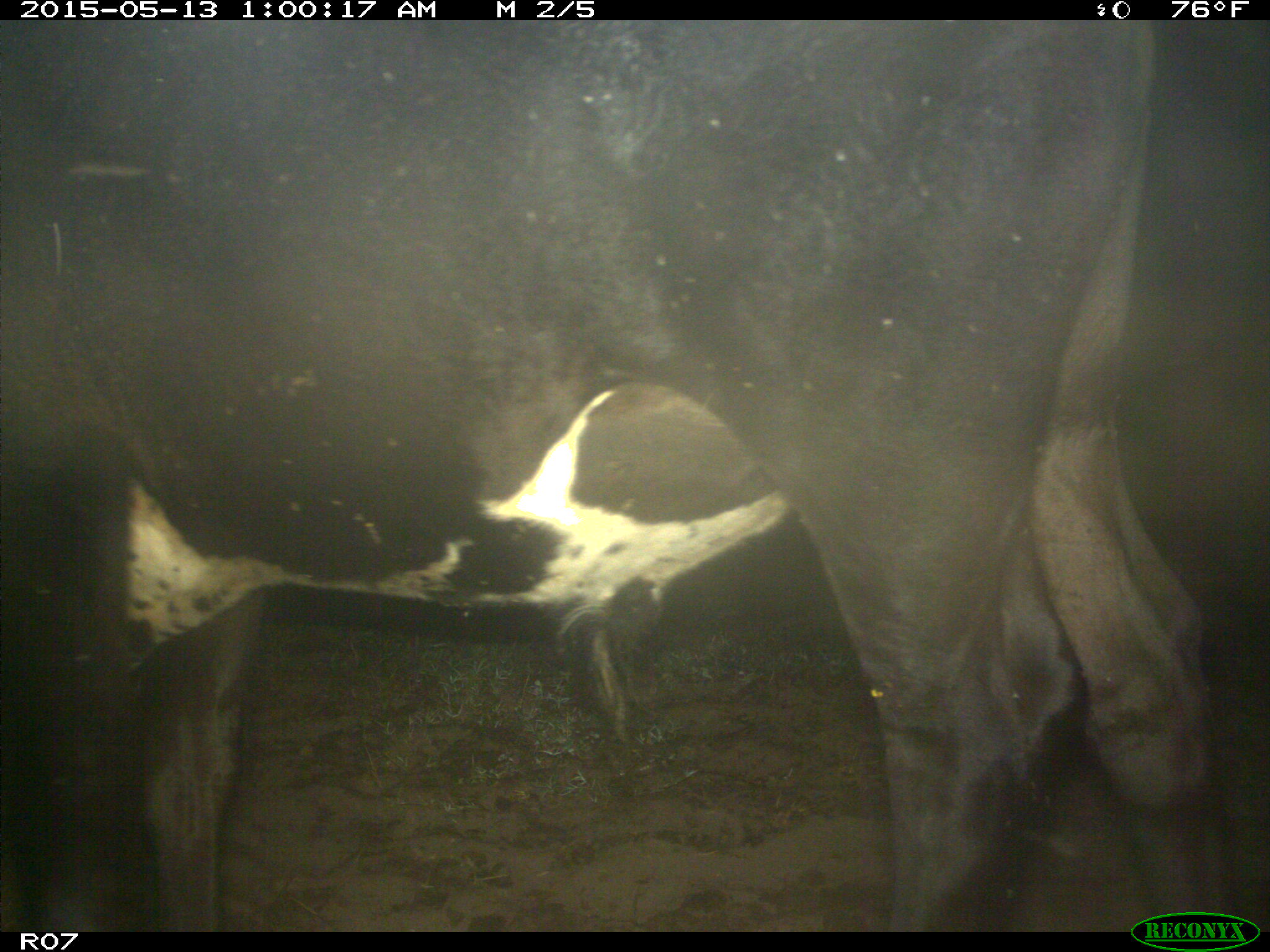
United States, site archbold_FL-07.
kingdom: Animalia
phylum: Chordata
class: Mammalia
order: Artiodactyla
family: Bovidae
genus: Bos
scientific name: Bos taurus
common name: domestic cow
Bos taurus (domestic cow).